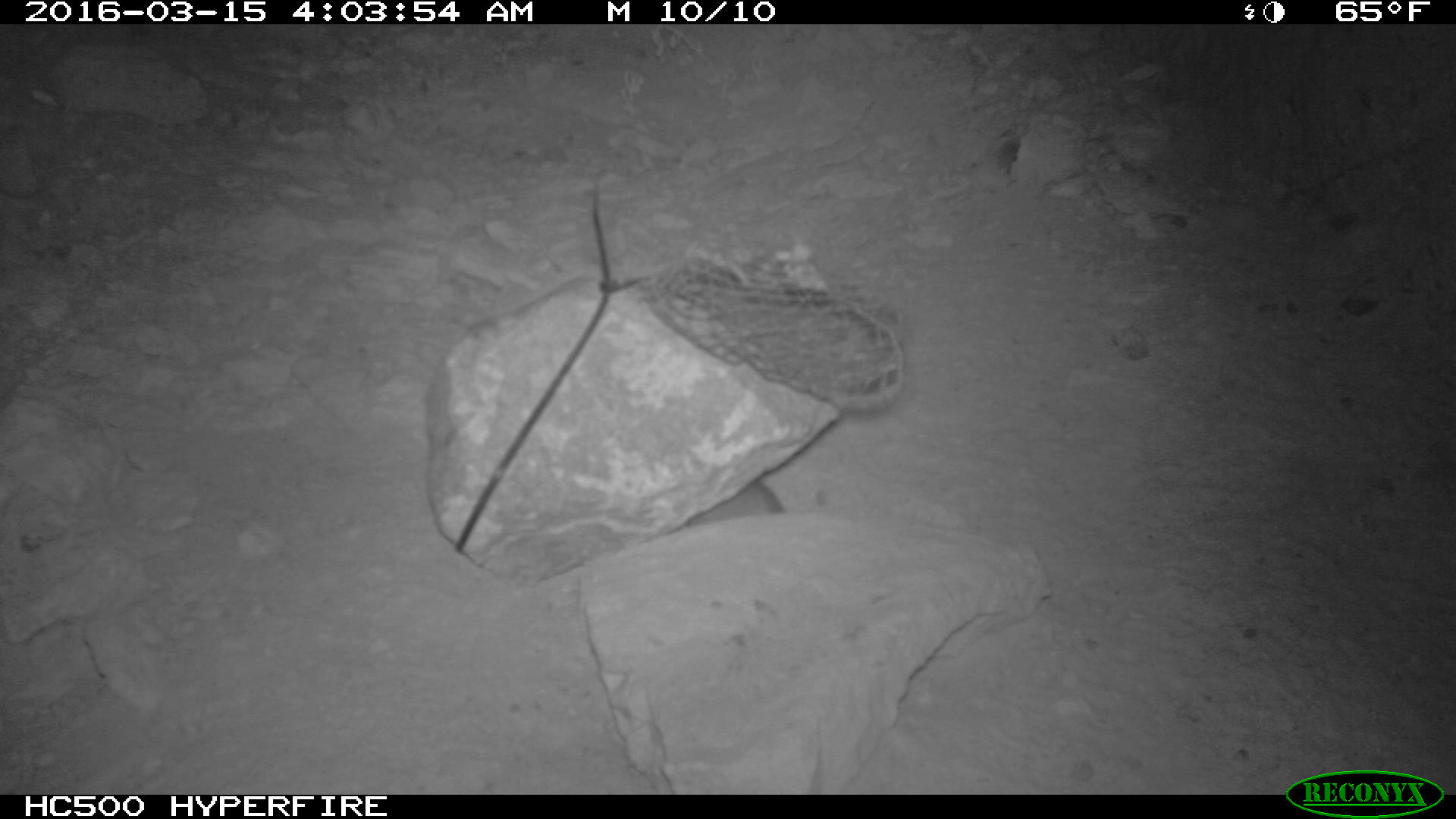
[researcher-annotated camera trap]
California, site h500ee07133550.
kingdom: Animalia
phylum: Chordata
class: Mammalia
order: Rodentia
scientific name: Rodentia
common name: rodent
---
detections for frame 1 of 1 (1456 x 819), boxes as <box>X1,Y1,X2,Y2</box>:
rodent: <box>676,479,789,530</box>